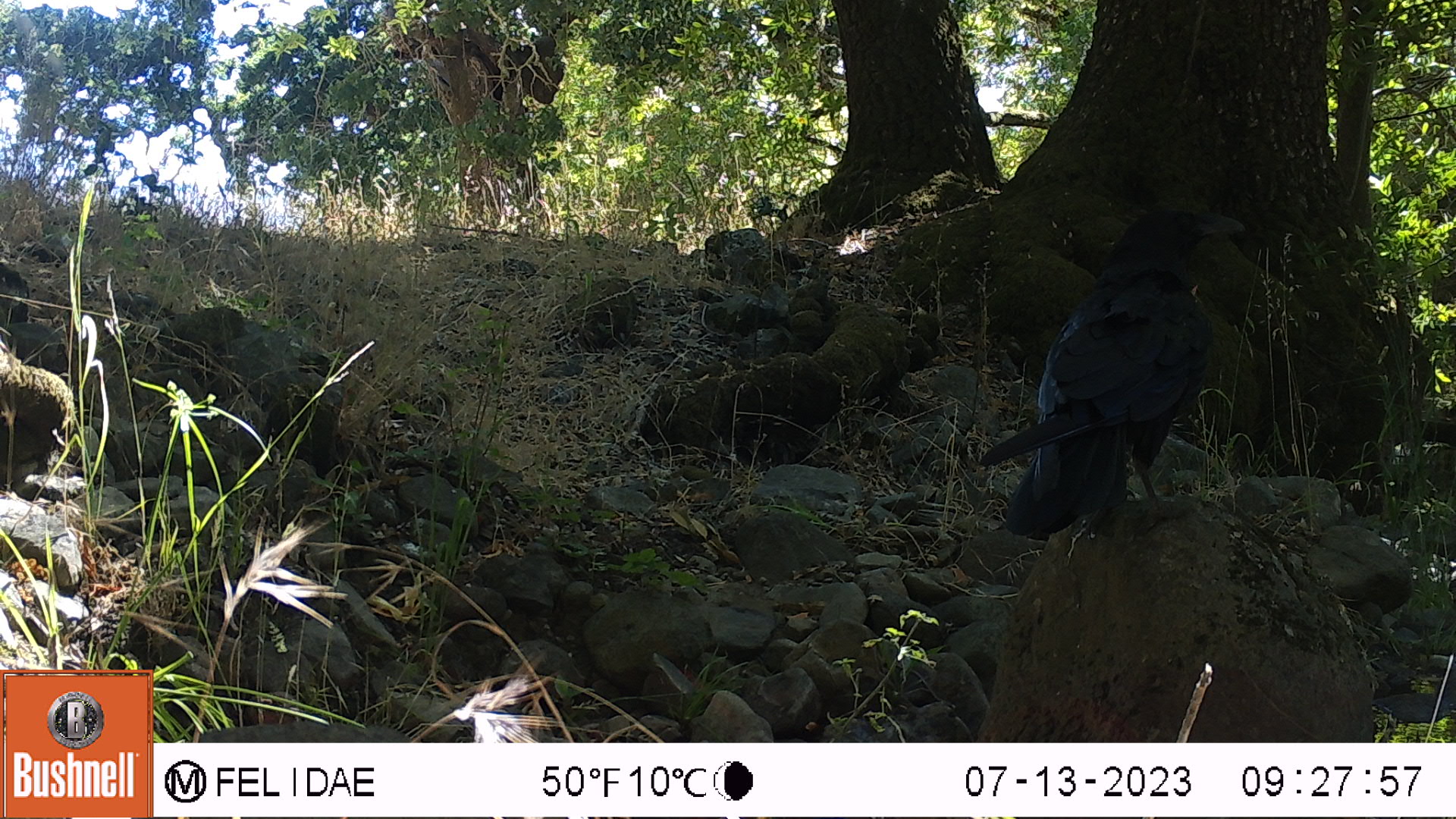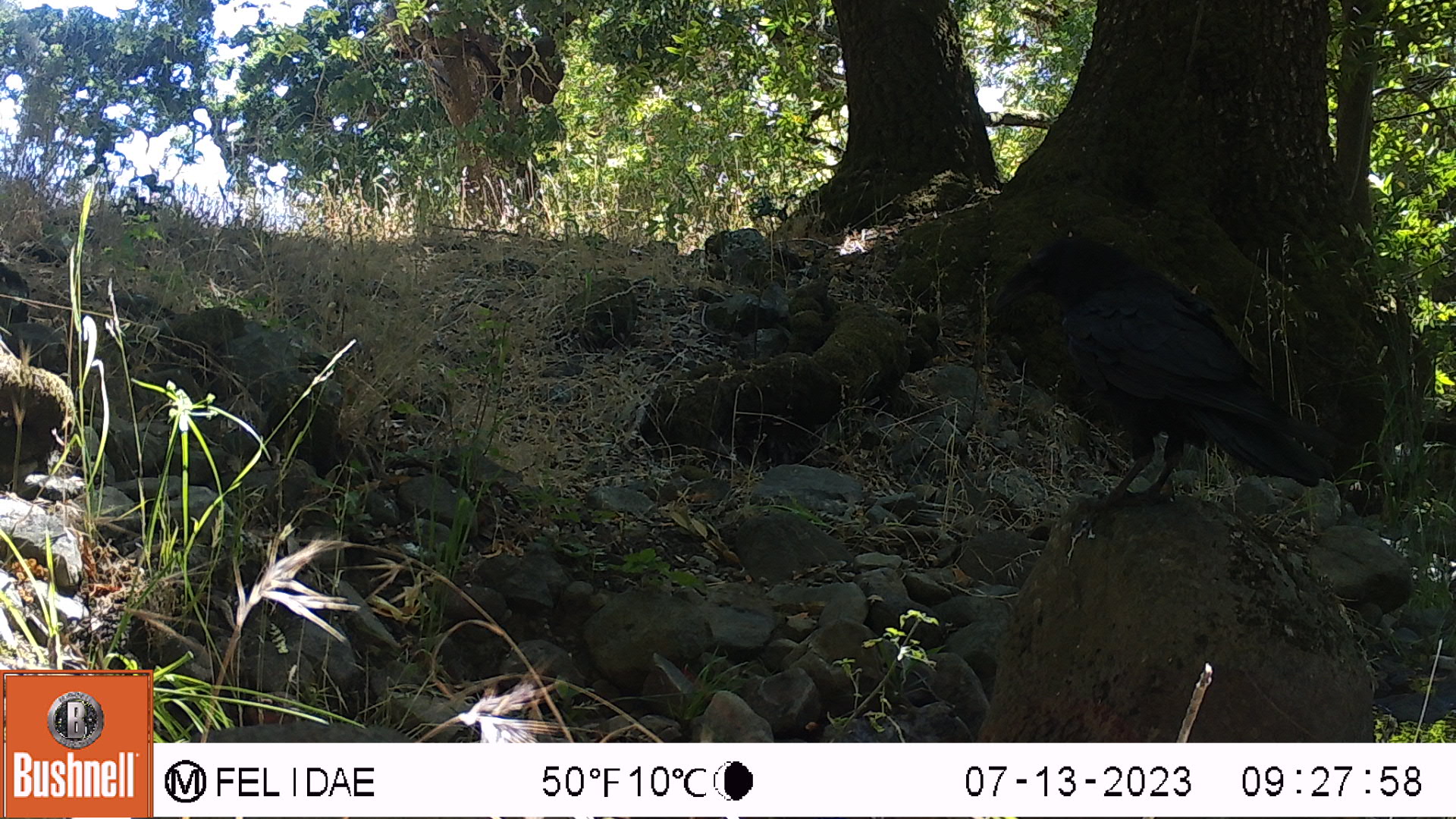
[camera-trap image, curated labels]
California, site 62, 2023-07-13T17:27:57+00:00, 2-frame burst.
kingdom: Animalia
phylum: Chordata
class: Aves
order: Passeriformes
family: Corvidae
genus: Corvus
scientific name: Corvus corax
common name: common raven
Common raven (Corvus corax).